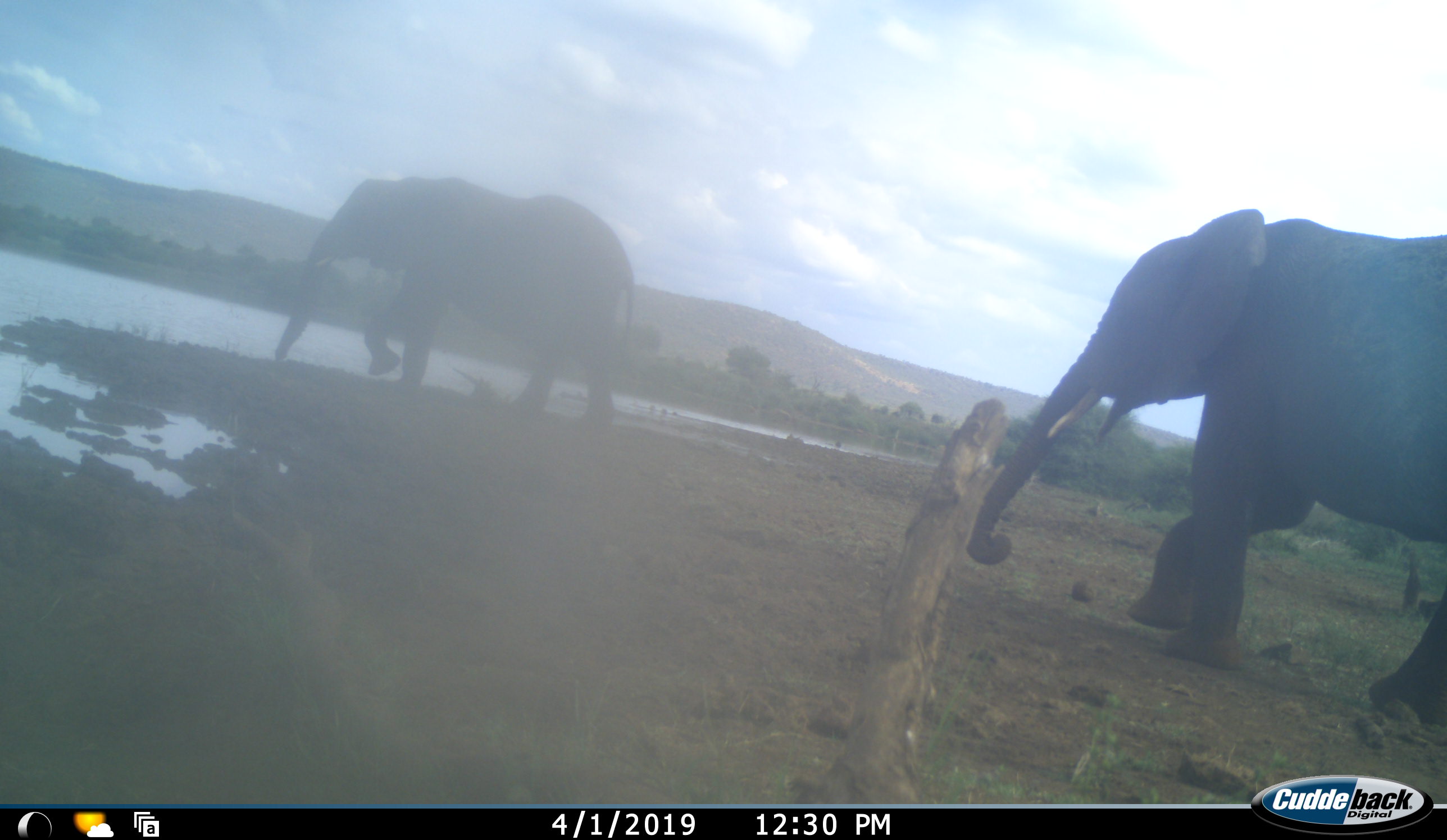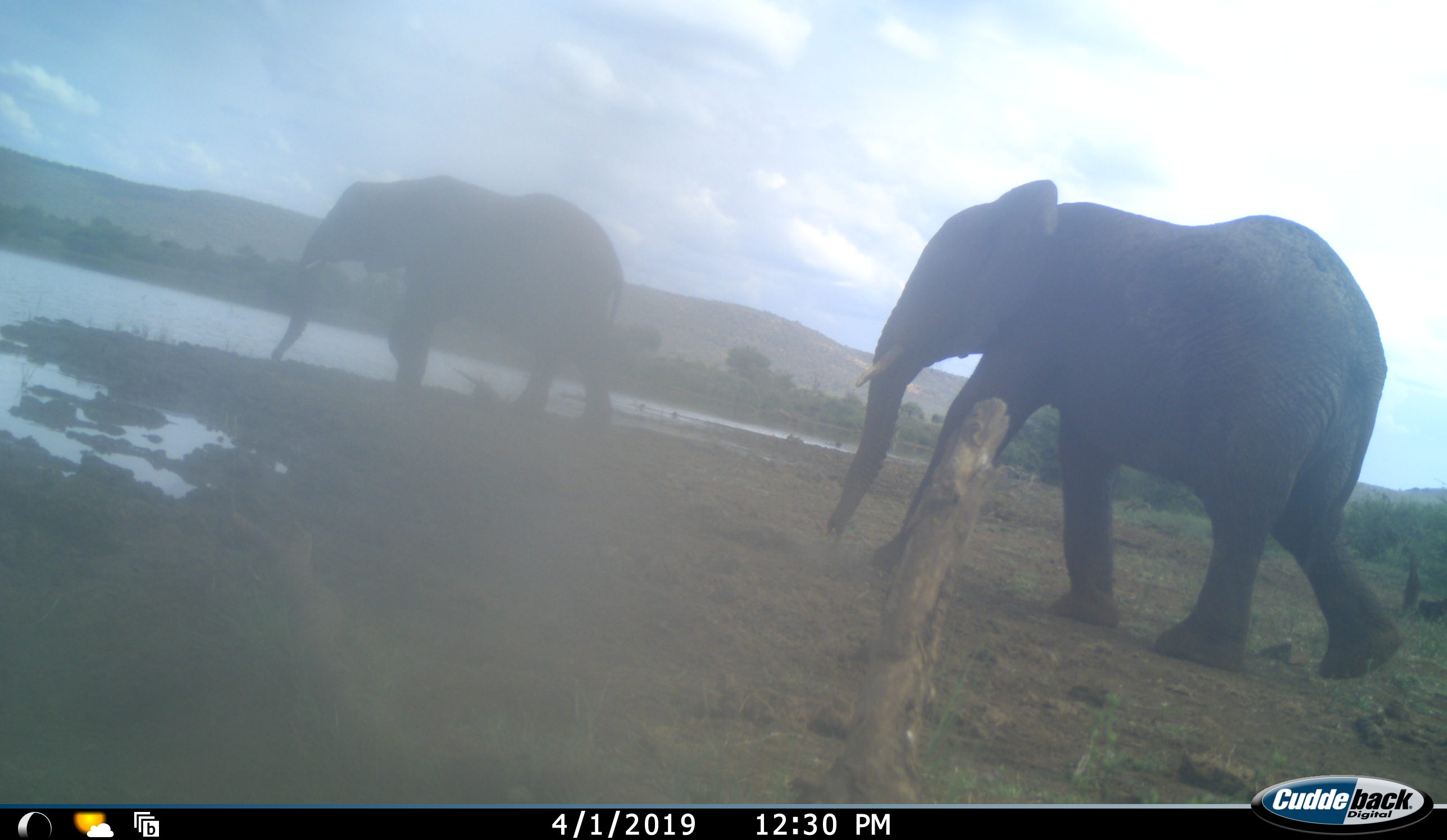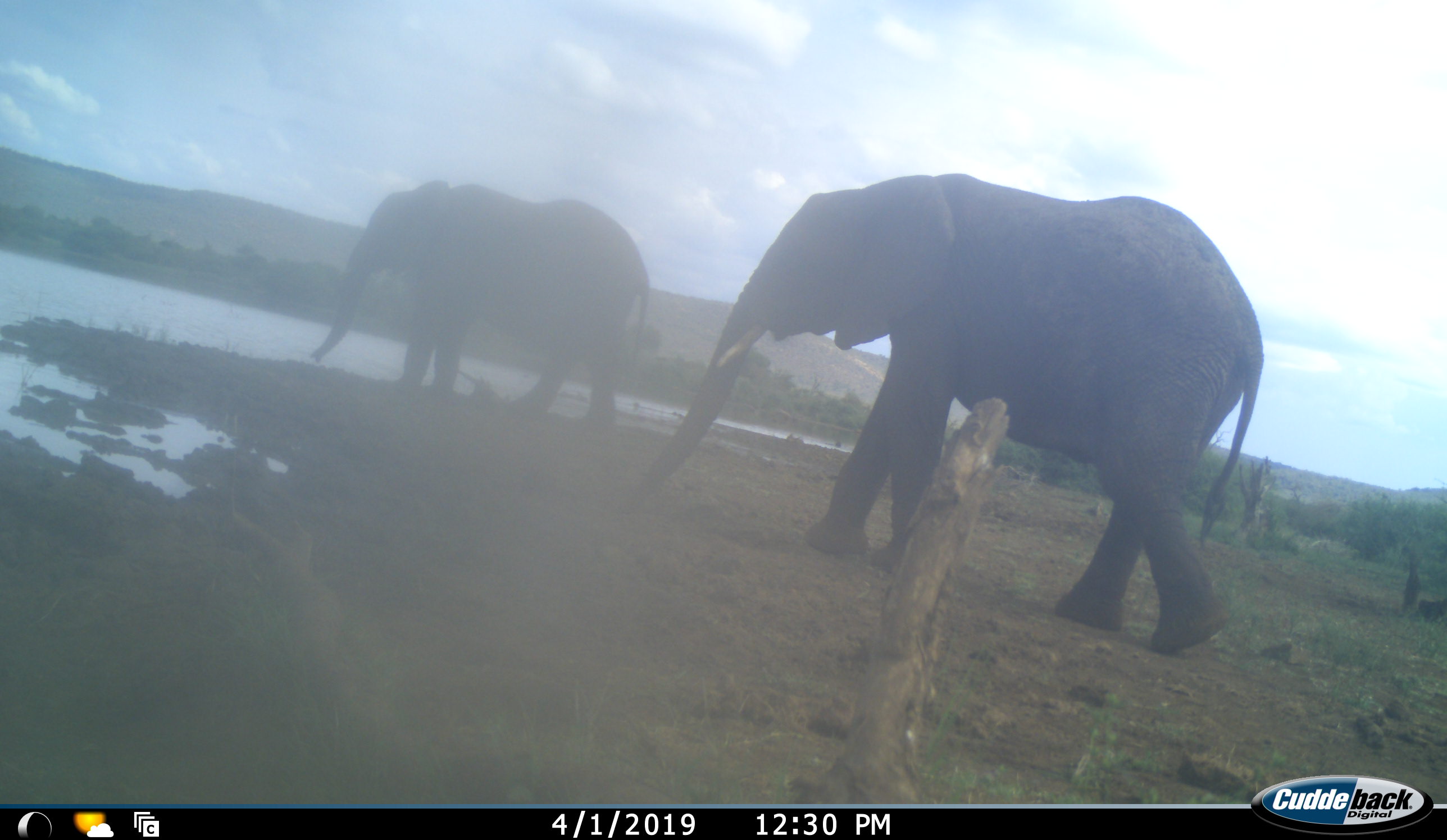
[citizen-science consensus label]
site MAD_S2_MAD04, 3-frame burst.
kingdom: Animalia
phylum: Chordata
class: Mammalia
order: Proboscidea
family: Elephantidae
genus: Loxodonta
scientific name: Loxodonta africana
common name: african bush elephant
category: elephant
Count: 2.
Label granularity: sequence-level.